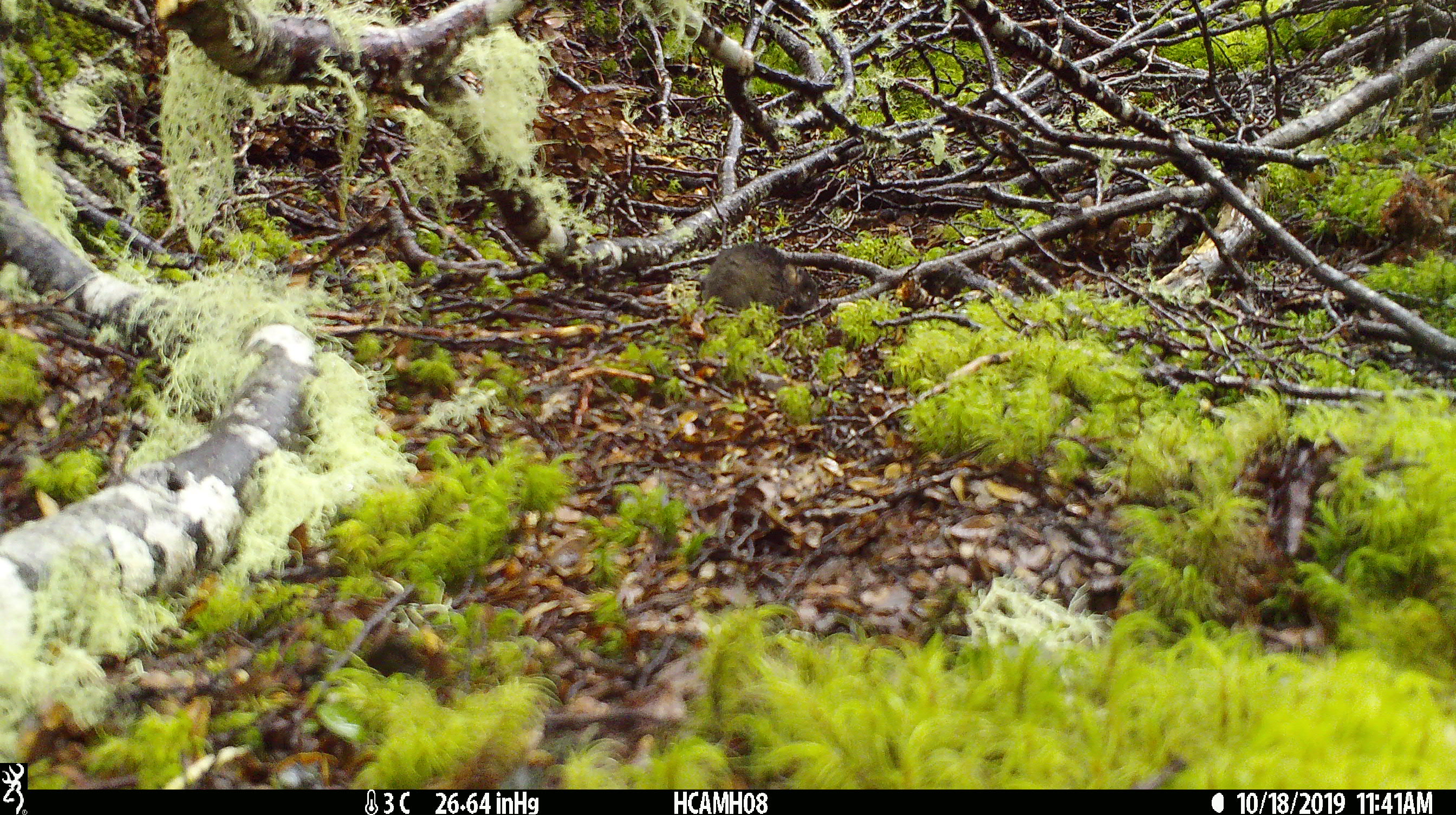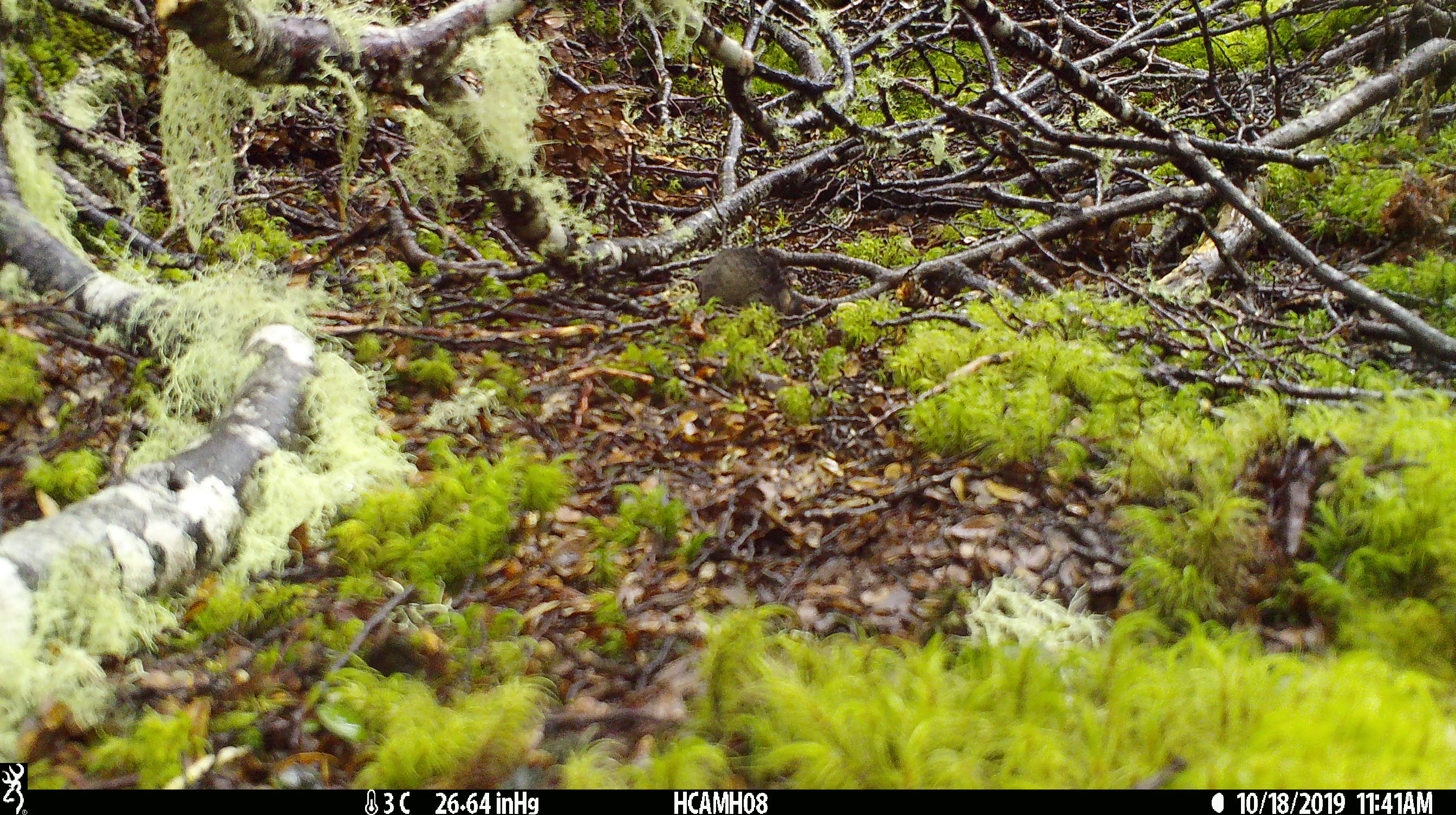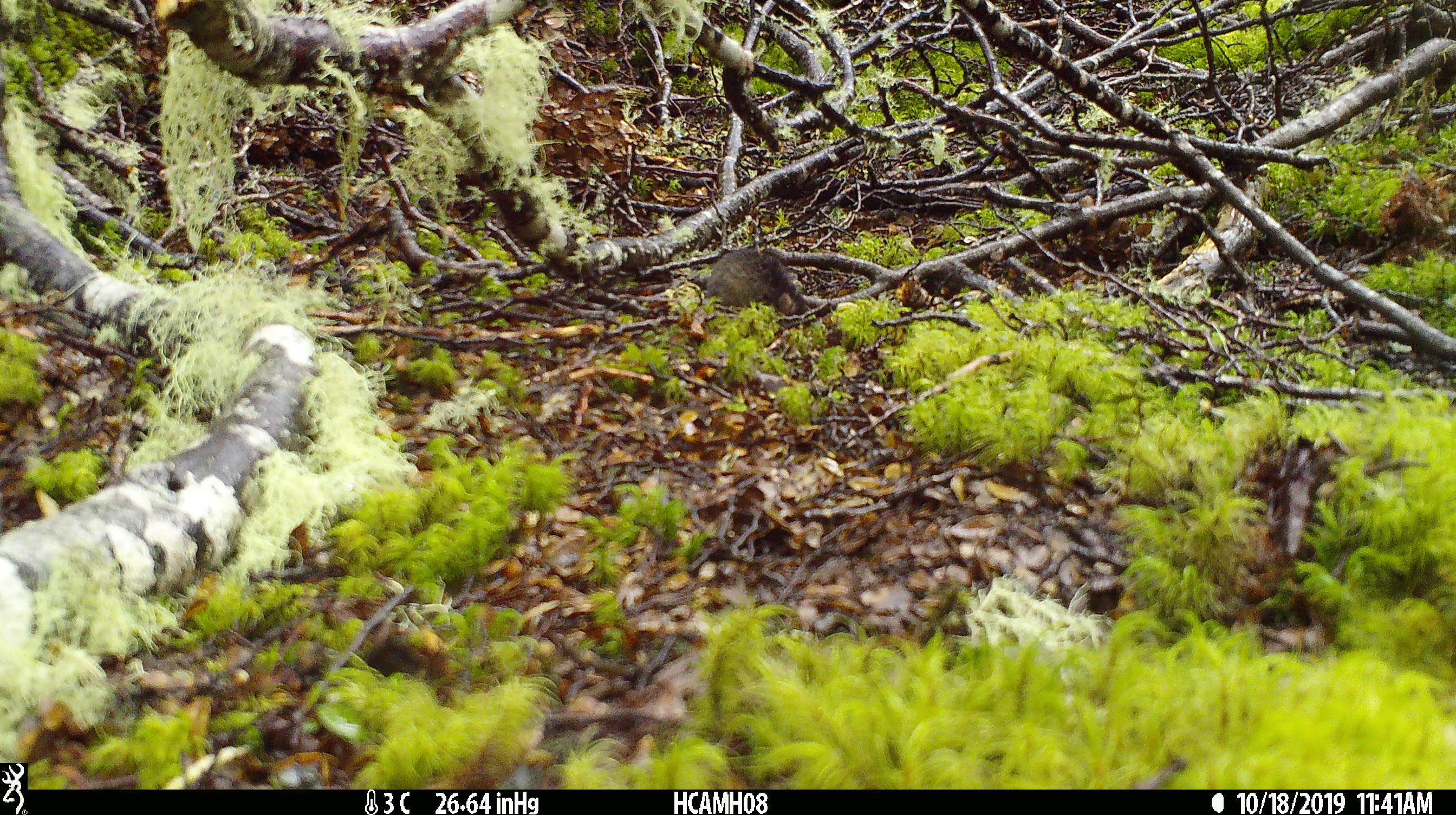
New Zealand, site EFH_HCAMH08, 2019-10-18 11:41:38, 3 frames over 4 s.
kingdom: Animalia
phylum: Chordata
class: Mammalia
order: Rodentia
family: Muridae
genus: Mus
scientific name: Mus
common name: mouse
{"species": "mouse (Mus)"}